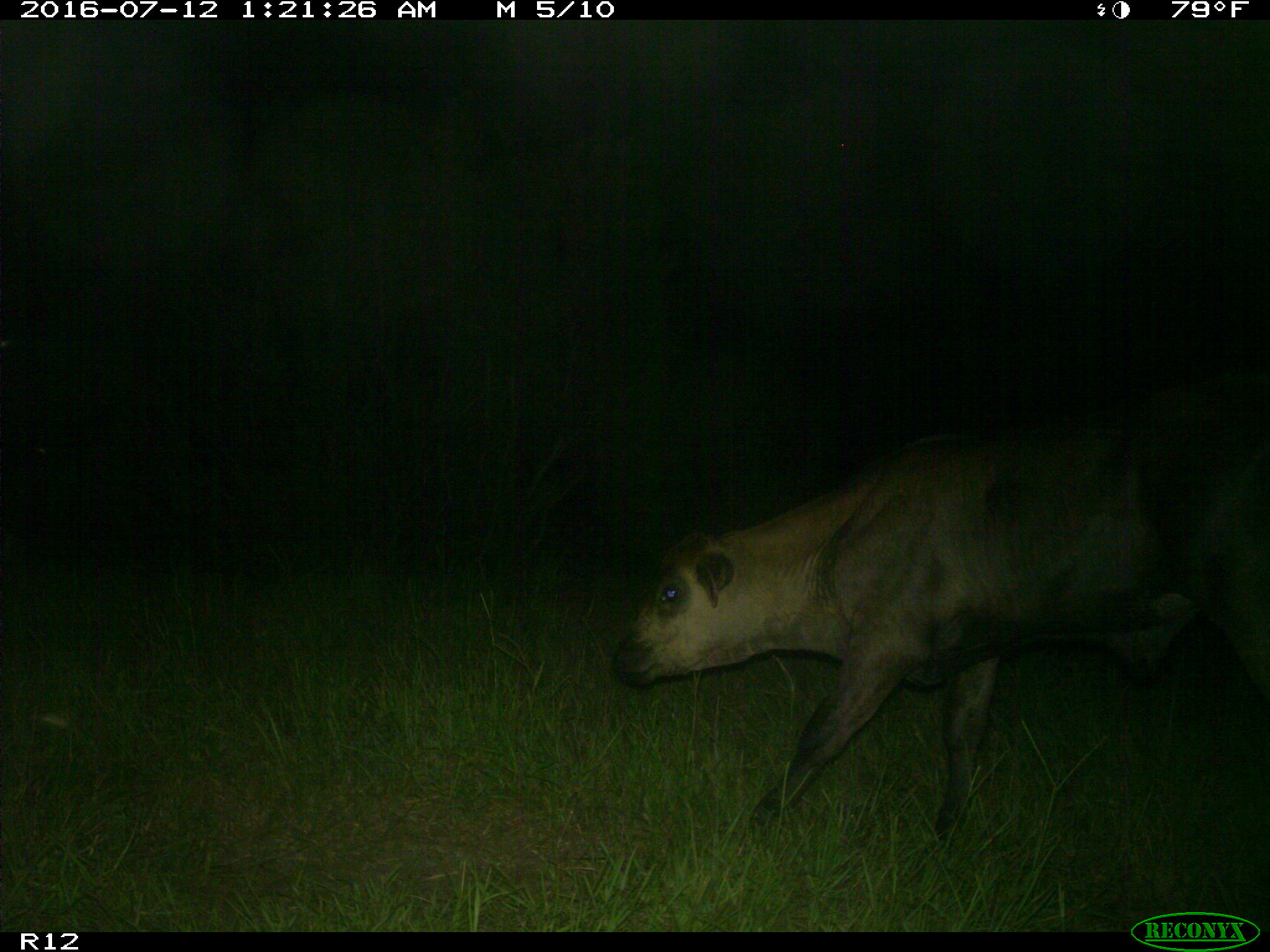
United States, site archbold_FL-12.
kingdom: Animalia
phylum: Chordata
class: Mammalia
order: Artiodactyla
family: Bovidae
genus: Bos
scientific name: Bos taurus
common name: domestic cow